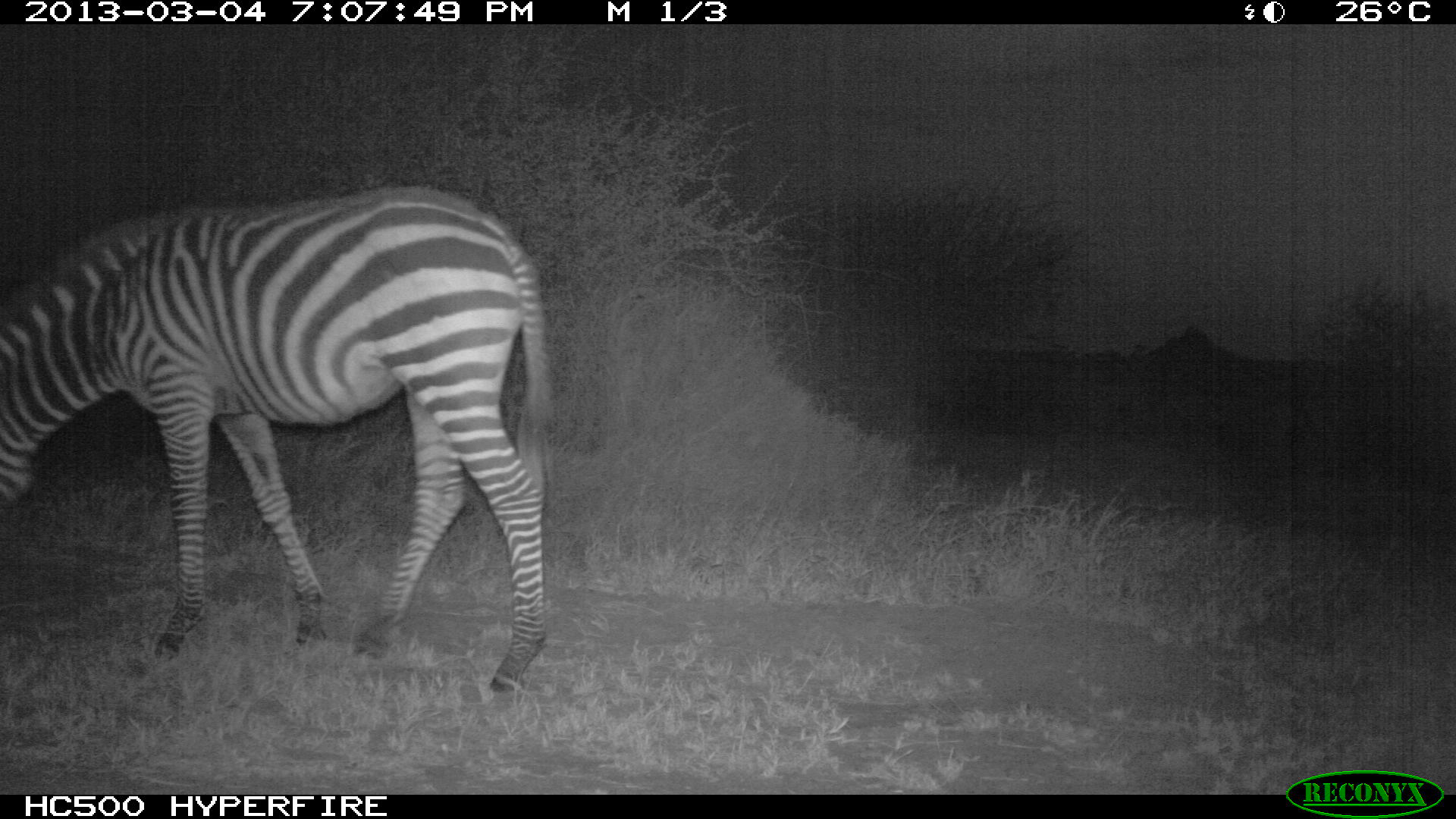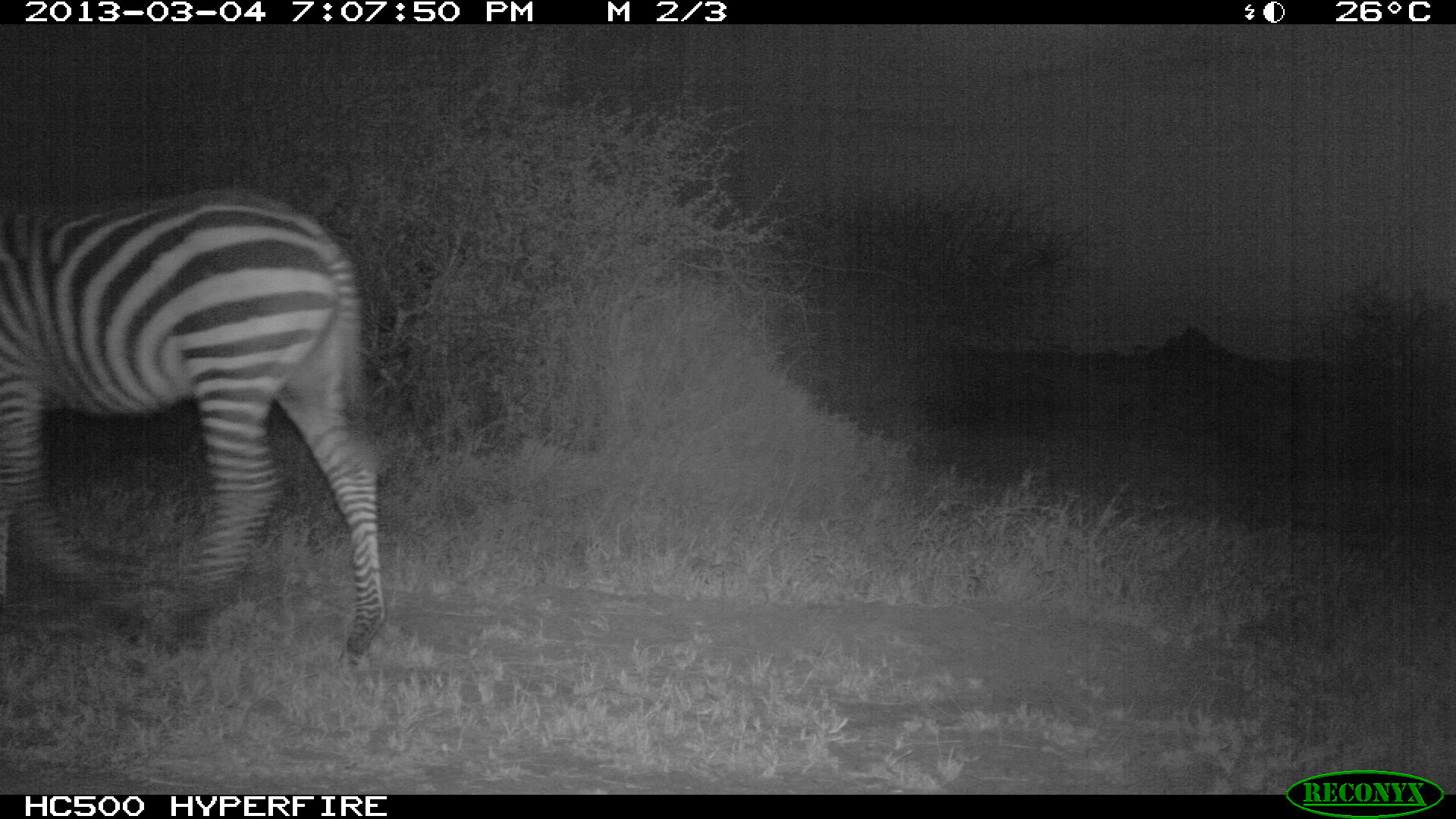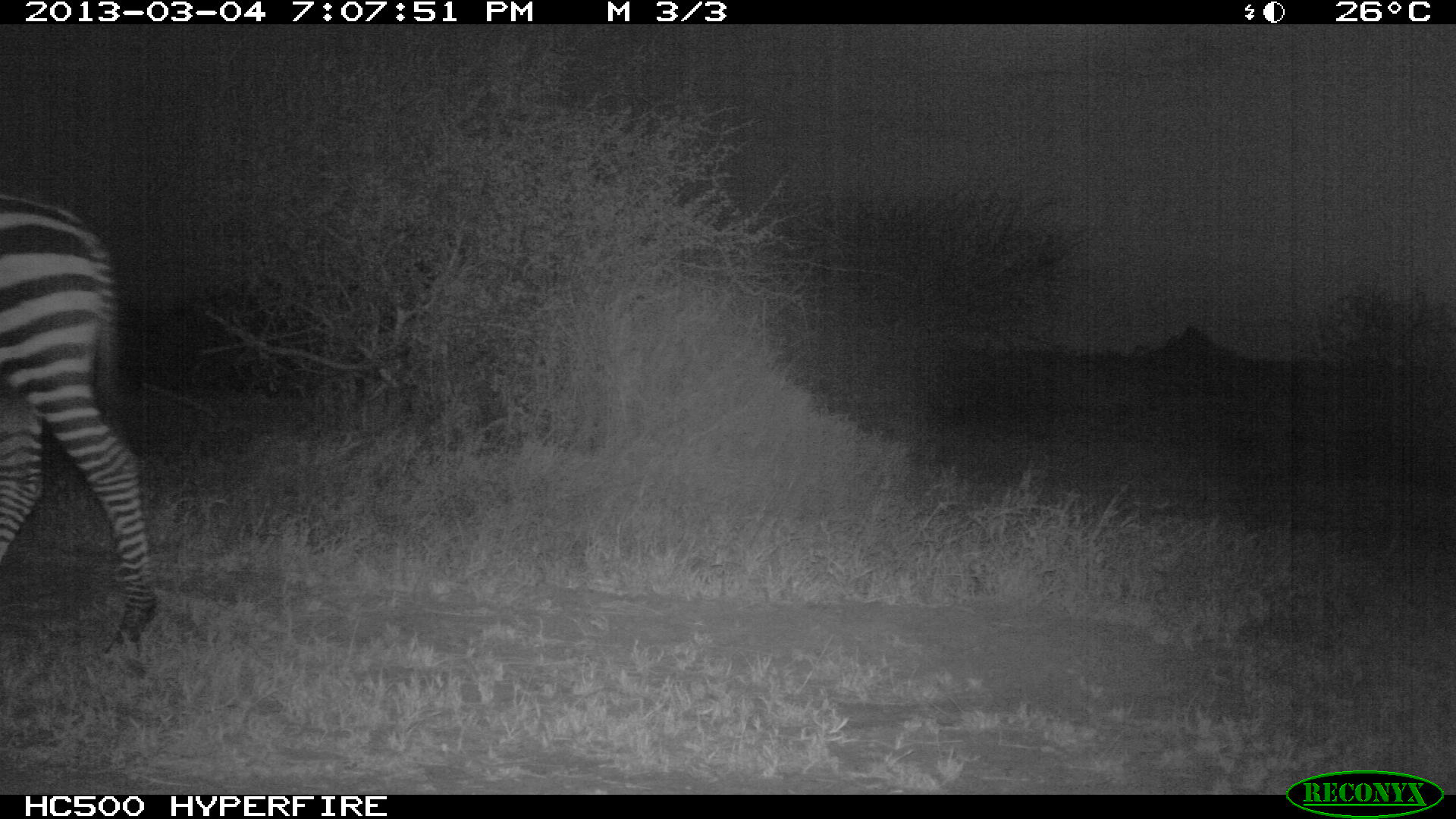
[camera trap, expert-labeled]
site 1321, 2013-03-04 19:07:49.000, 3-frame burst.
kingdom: Animalia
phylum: Chordata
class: Mammalia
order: Perissodactyla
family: Equidae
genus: Equus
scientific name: Equus quagga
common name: plains zebra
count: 1